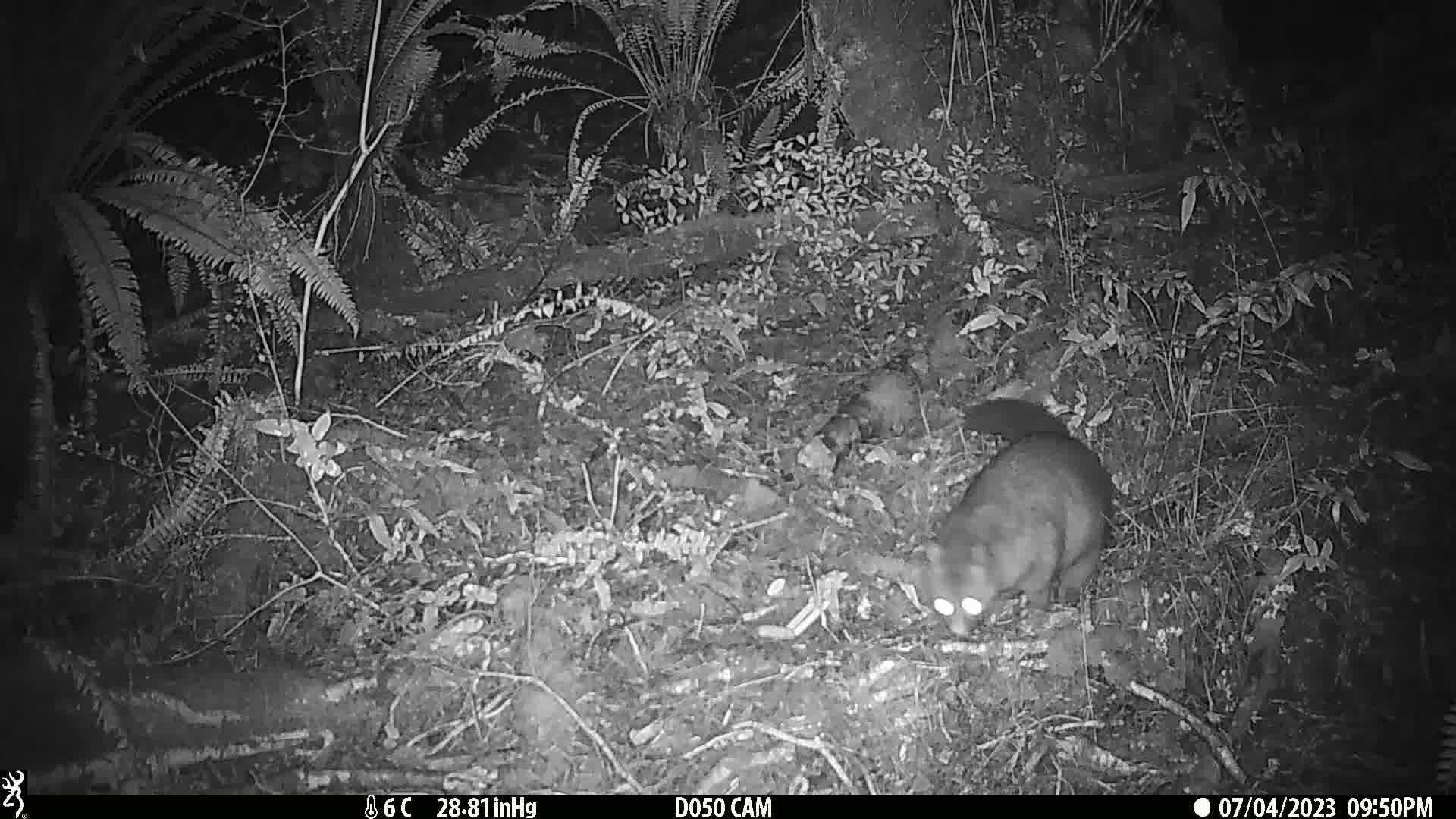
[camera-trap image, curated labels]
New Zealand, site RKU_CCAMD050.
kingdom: Animalia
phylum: Chordata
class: Mammalia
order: Diprotodontia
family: Phalangeridae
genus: Trichosurus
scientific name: Trichosurus vulpecula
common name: common brushtail possum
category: possum